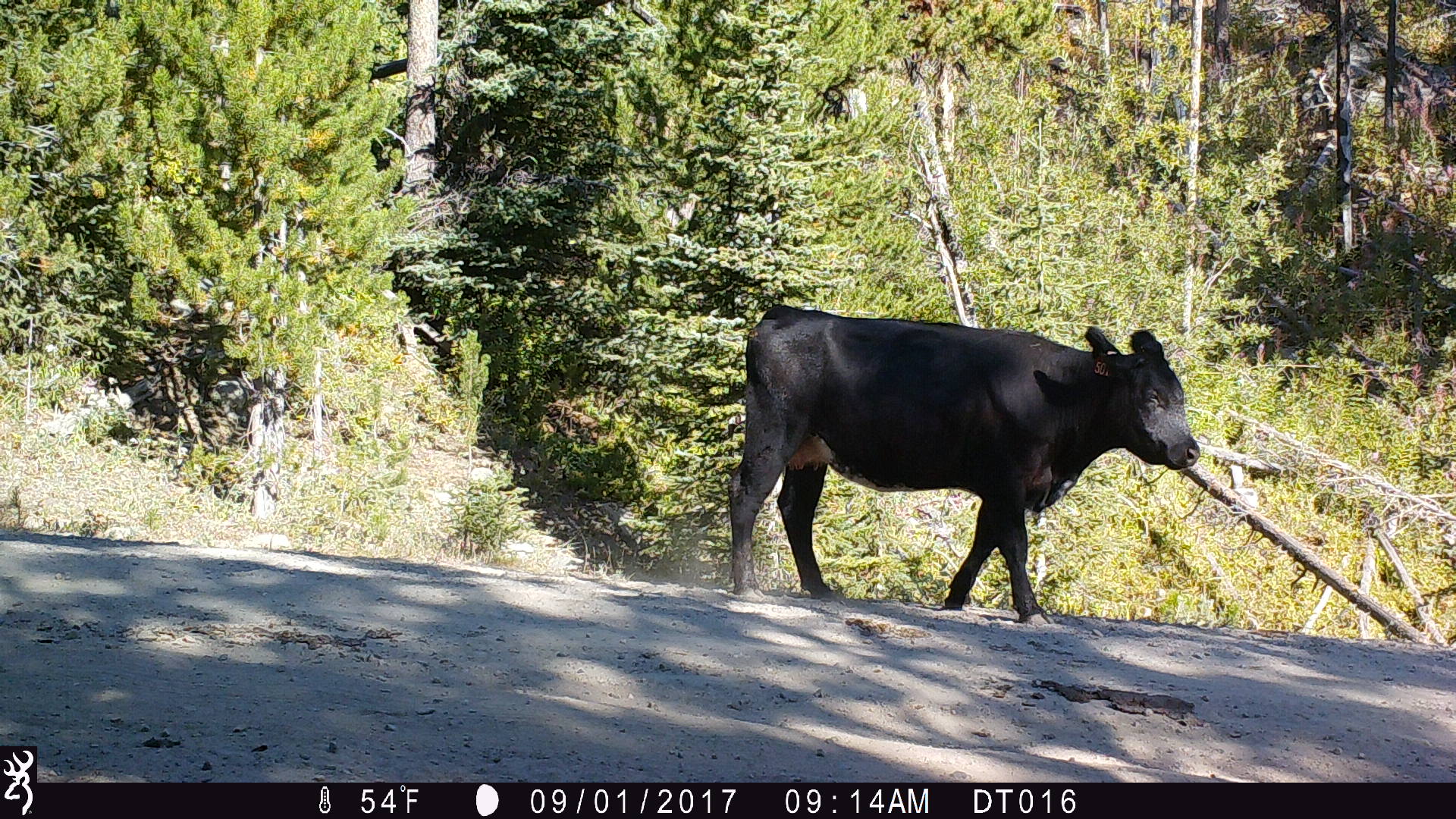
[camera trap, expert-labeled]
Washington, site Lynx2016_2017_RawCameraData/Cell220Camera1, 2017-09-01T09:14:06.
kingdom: Animalia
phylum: Chordata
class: Mammalia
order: Artiodactyla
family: Bovidae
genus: Bos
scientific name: Bos taurus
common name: domestic cattle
Domestic cattle (Bos taurus). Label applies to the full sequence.